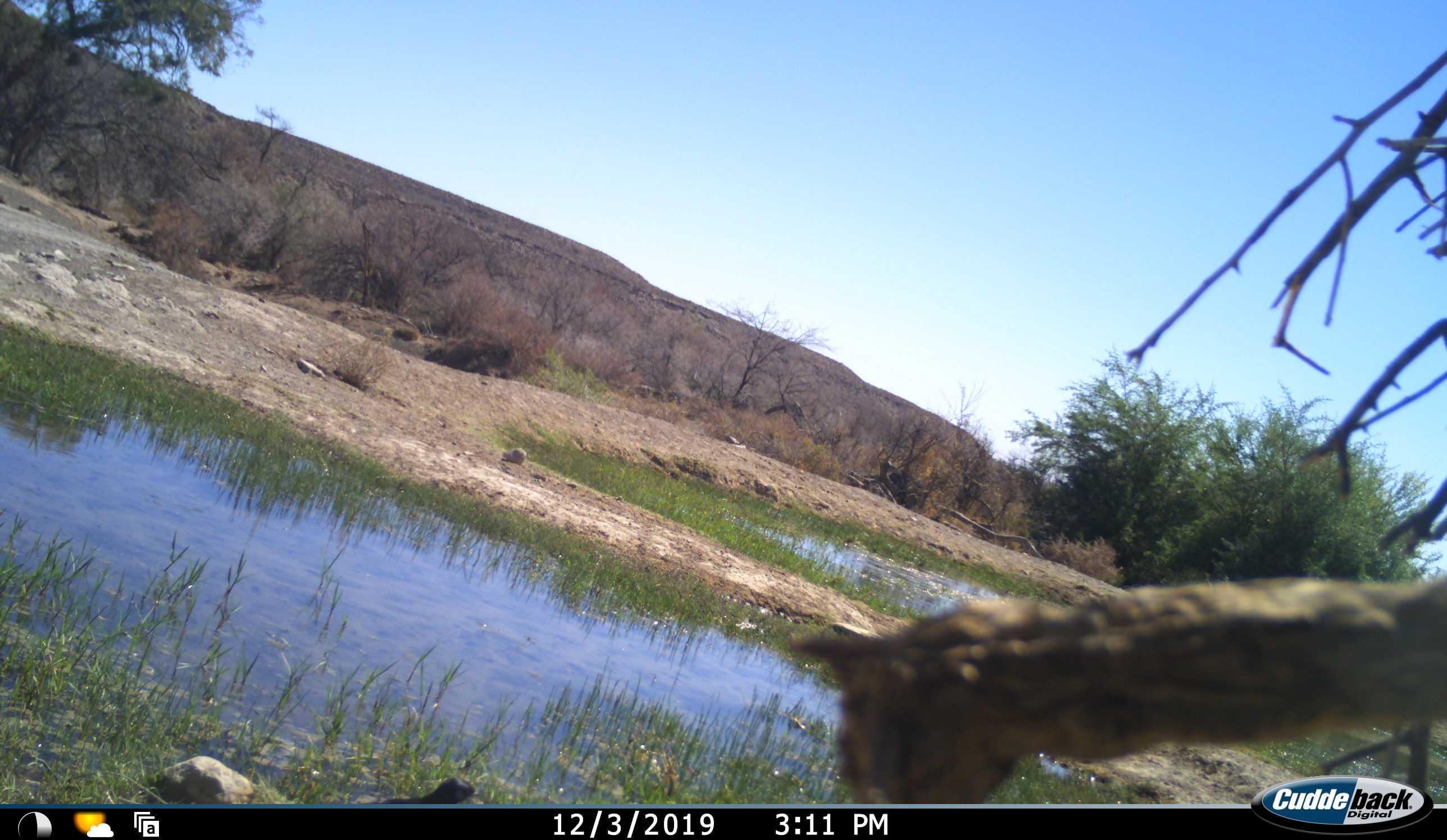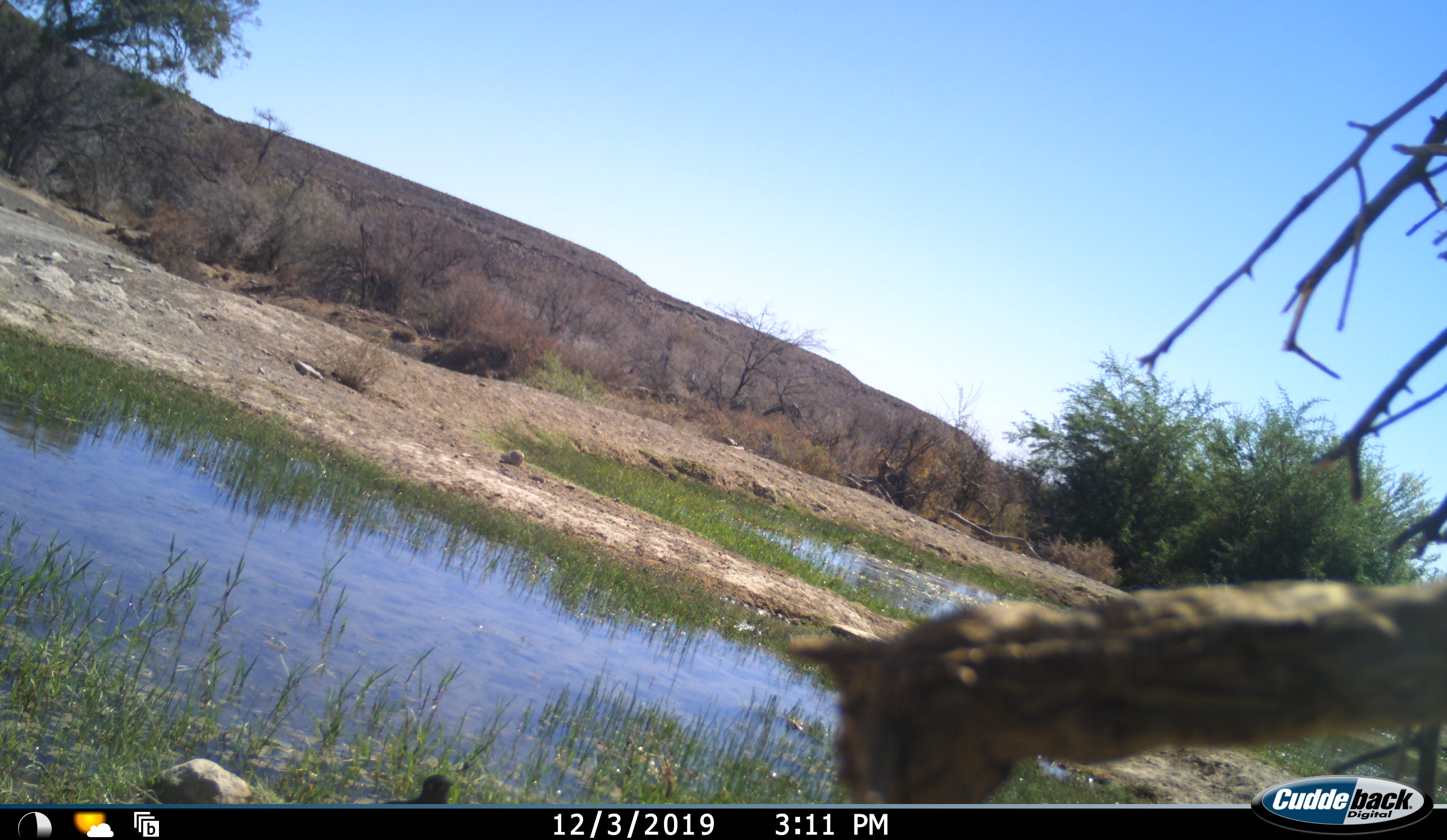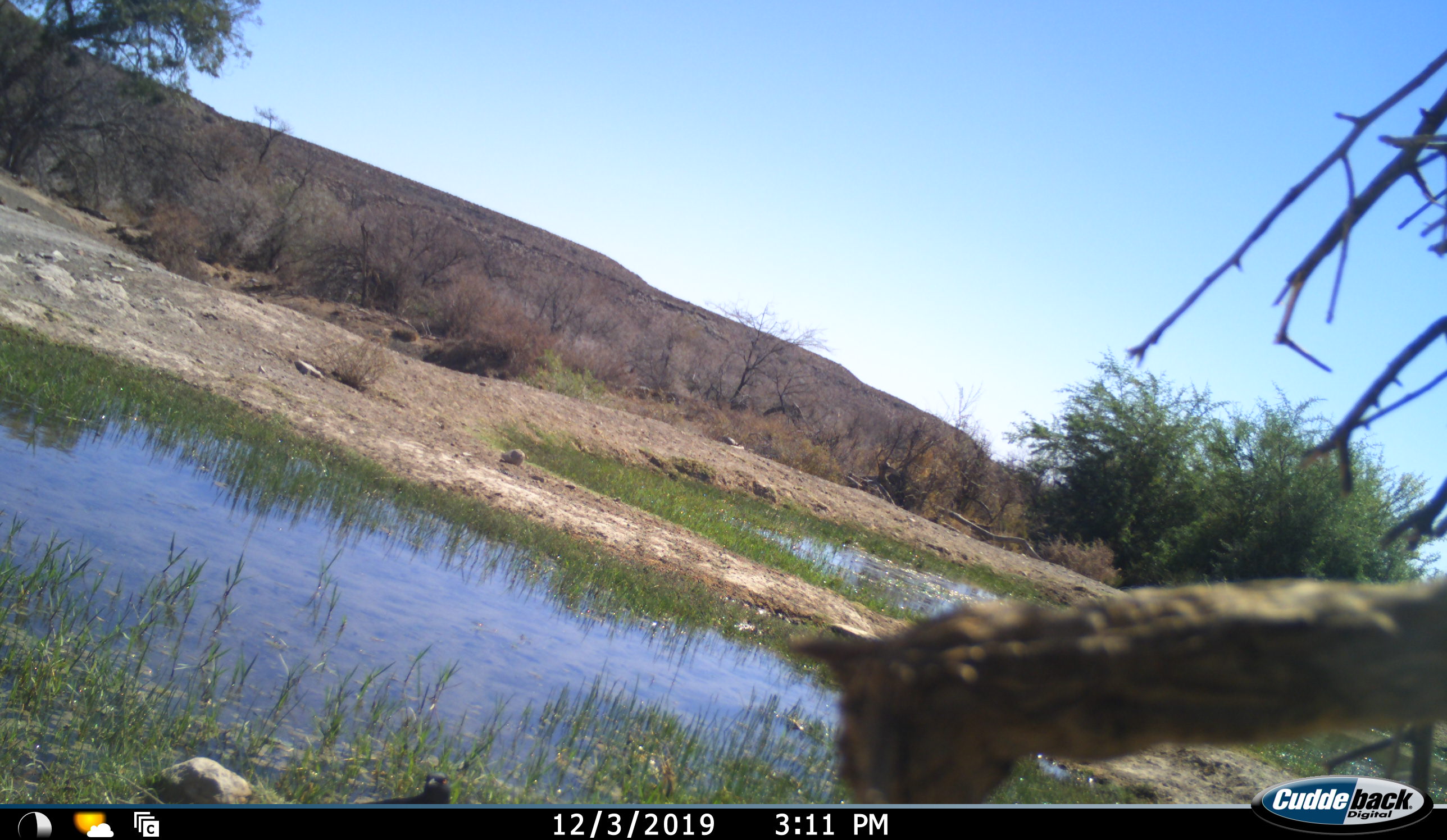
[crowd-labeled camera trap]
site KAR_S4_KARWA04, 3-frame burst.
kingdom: Animalia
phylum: Chordata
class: Aves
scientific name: Aves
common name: bird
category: birdother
Birdother (bird) (Aves), count 1. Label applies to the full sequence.